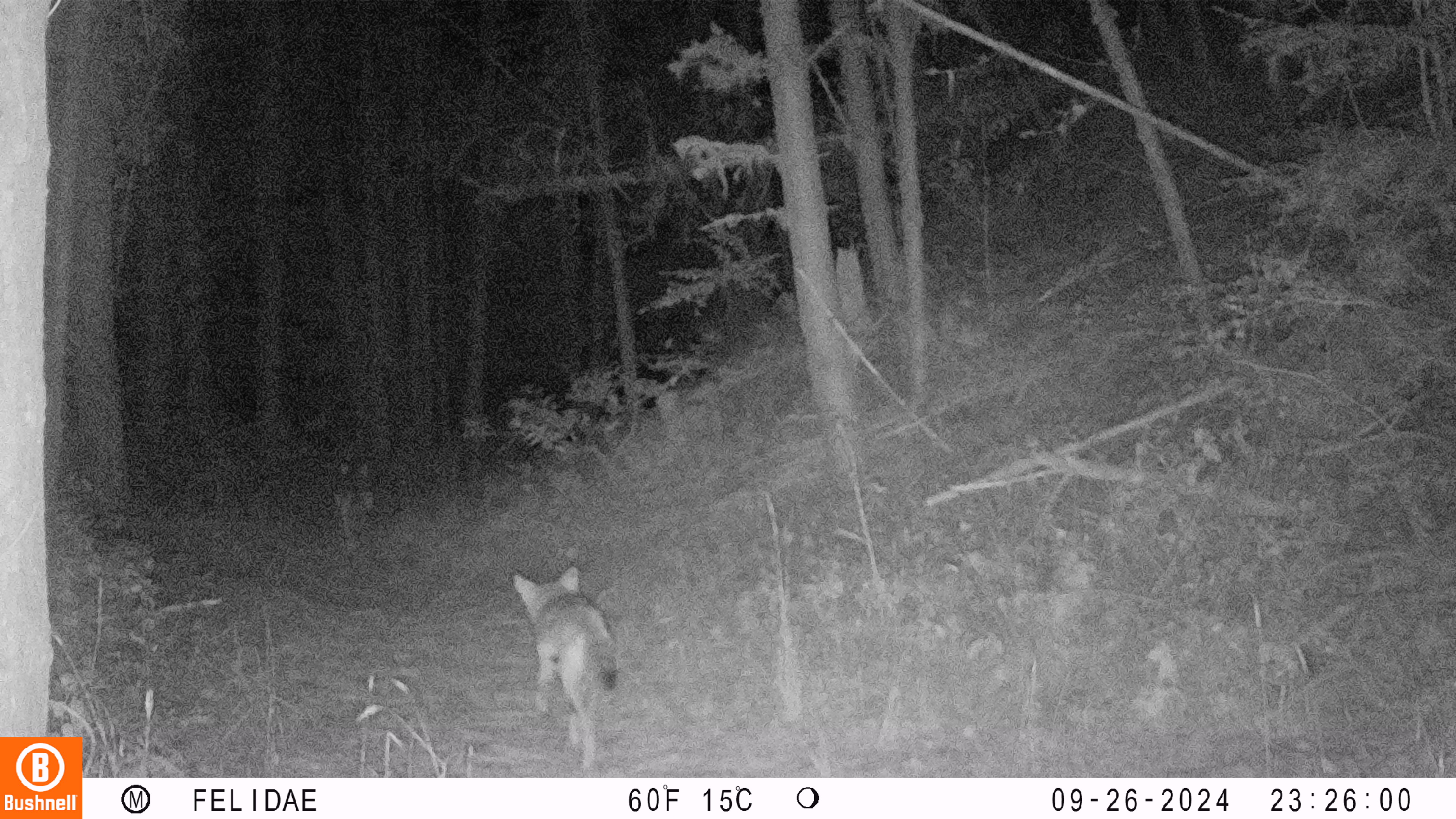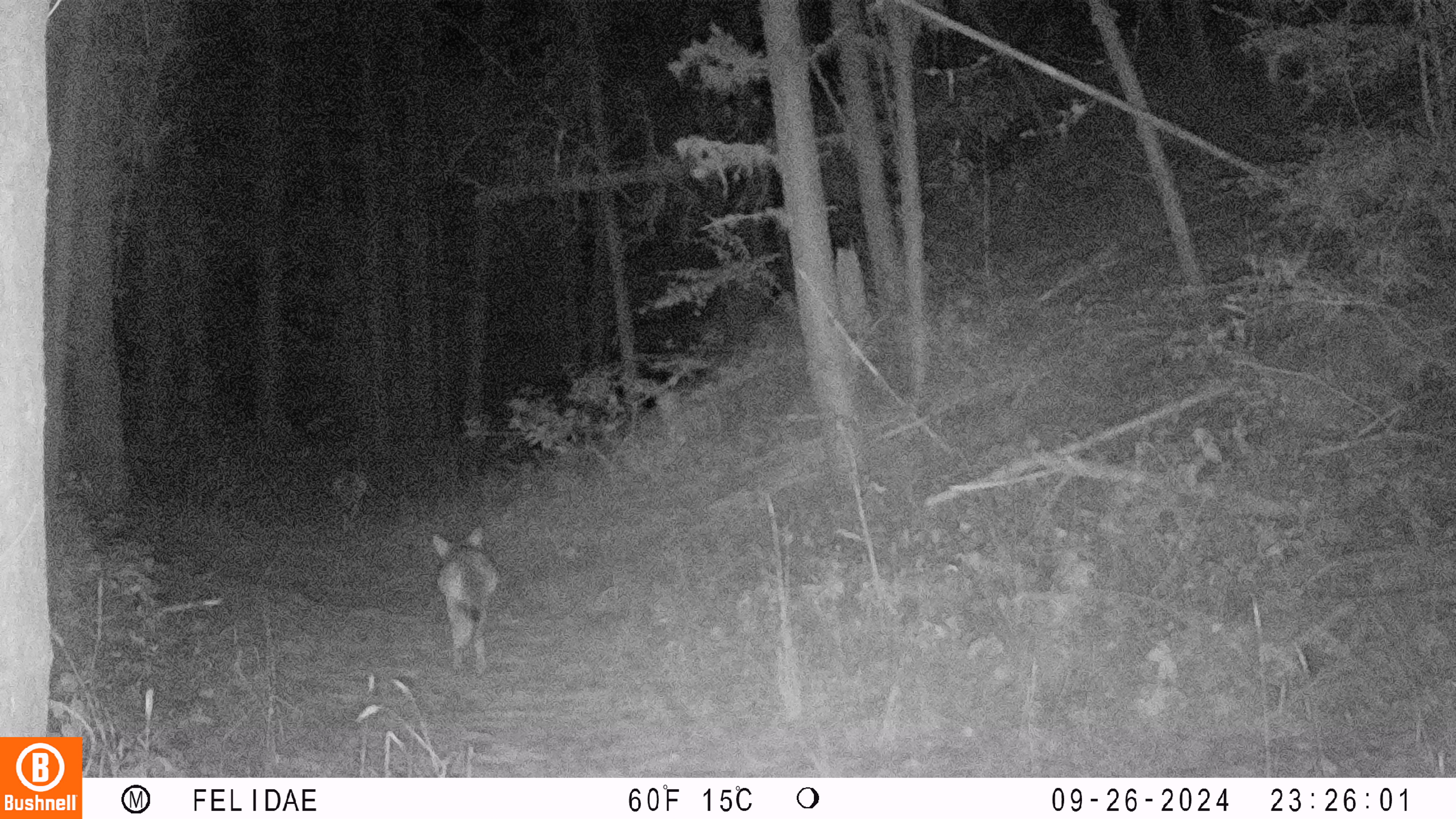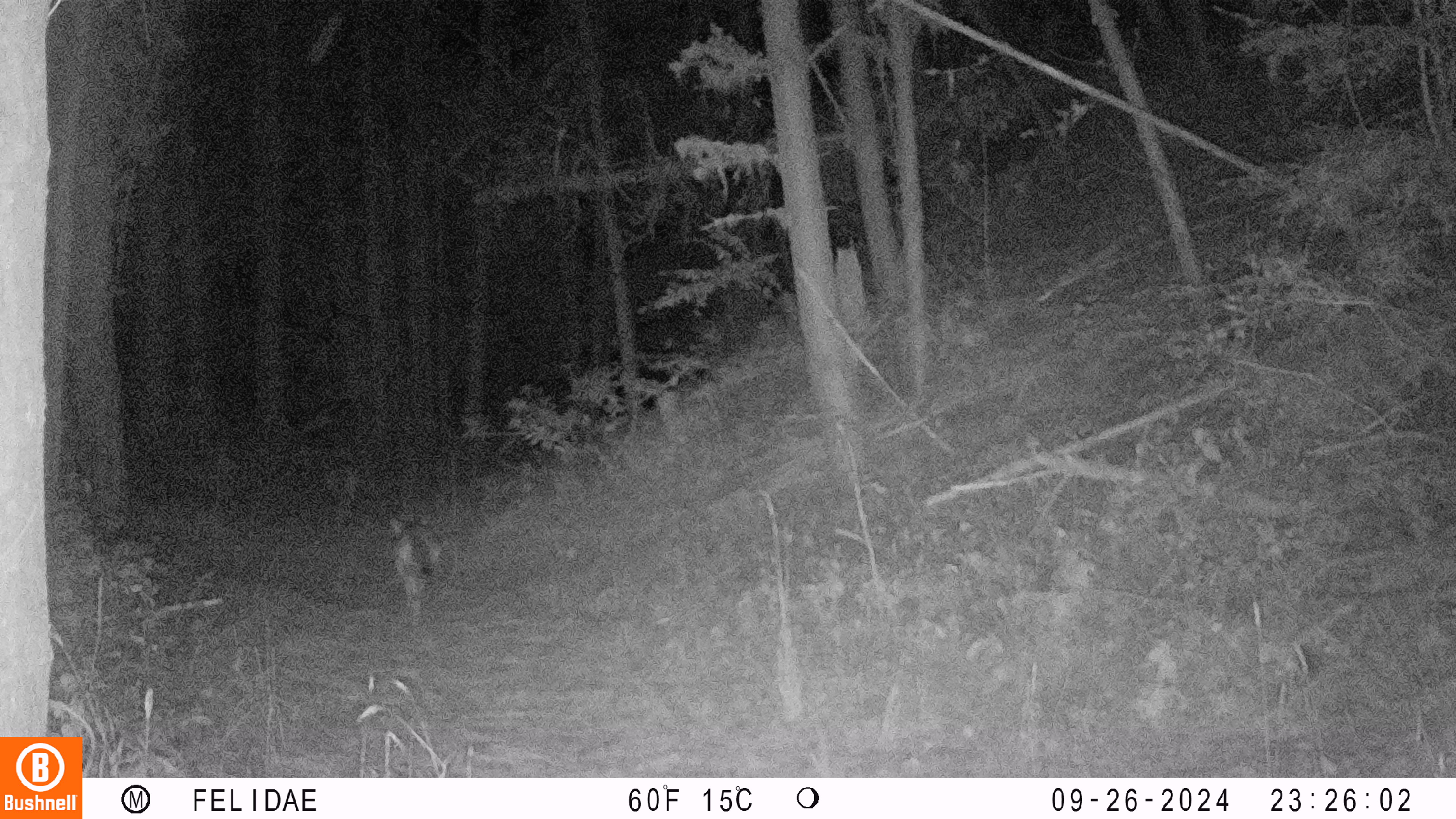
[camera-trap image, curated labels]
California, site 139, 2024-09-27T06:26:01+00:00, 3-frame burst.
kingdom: Animalia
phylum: Chordata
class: Mammalia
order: Carnivora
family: Canidae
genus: Canis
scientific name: Canis latrans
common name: coyote